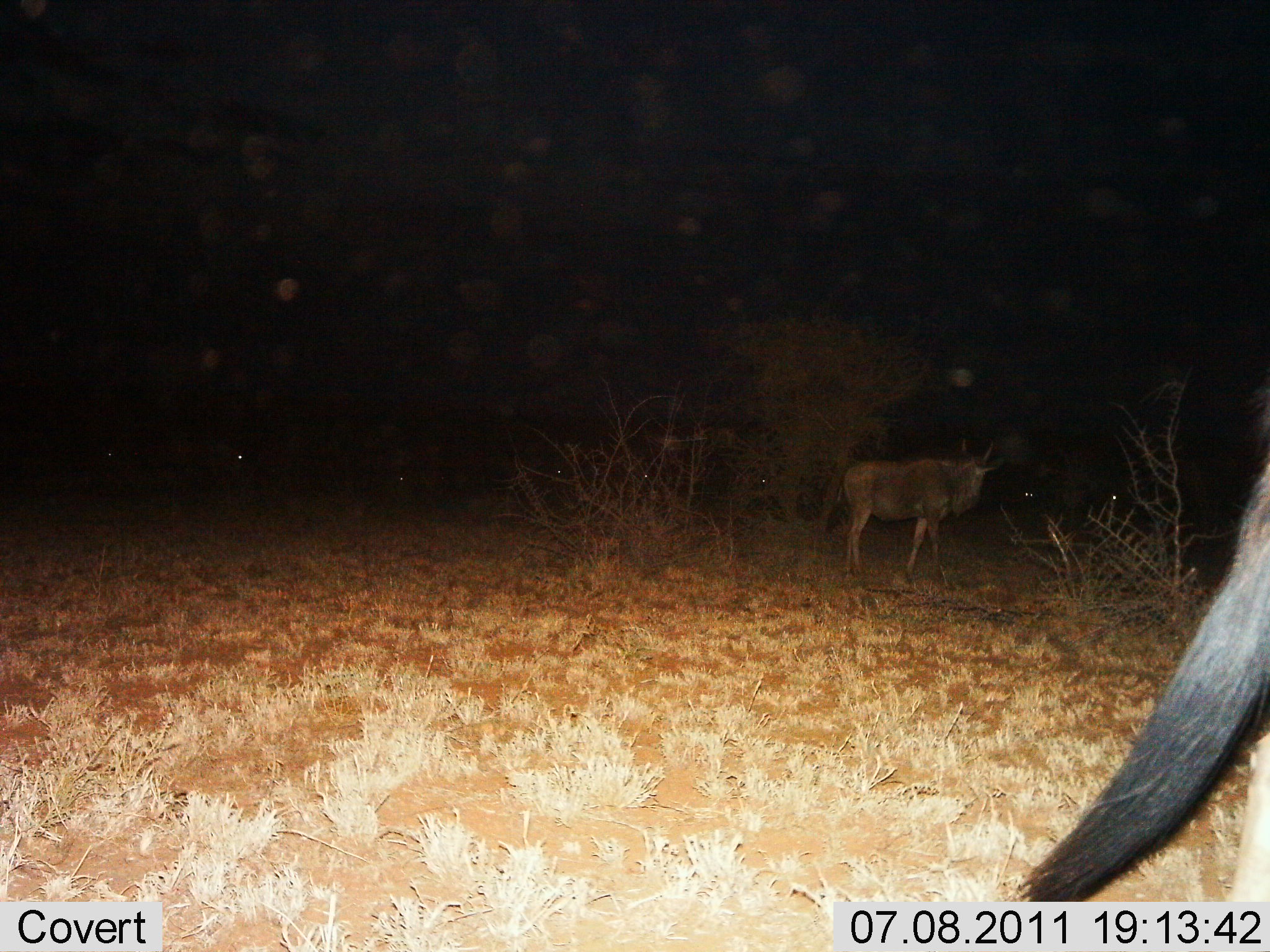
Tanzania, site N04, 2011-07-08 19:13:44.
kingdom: Animalia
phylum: Chordata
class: Mammalia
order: Artiodactyla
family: Bovidae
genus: Connochaetes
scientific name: Connochaetes taurinus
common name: blue wildebeest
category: wildebeest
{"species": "wildebeest (blue wildebeest) (Connochaetes taurinus)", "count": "2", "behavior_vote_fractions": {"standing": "91%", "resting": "0%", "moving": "27%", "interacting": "0%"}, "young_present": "0%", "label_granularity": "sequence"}